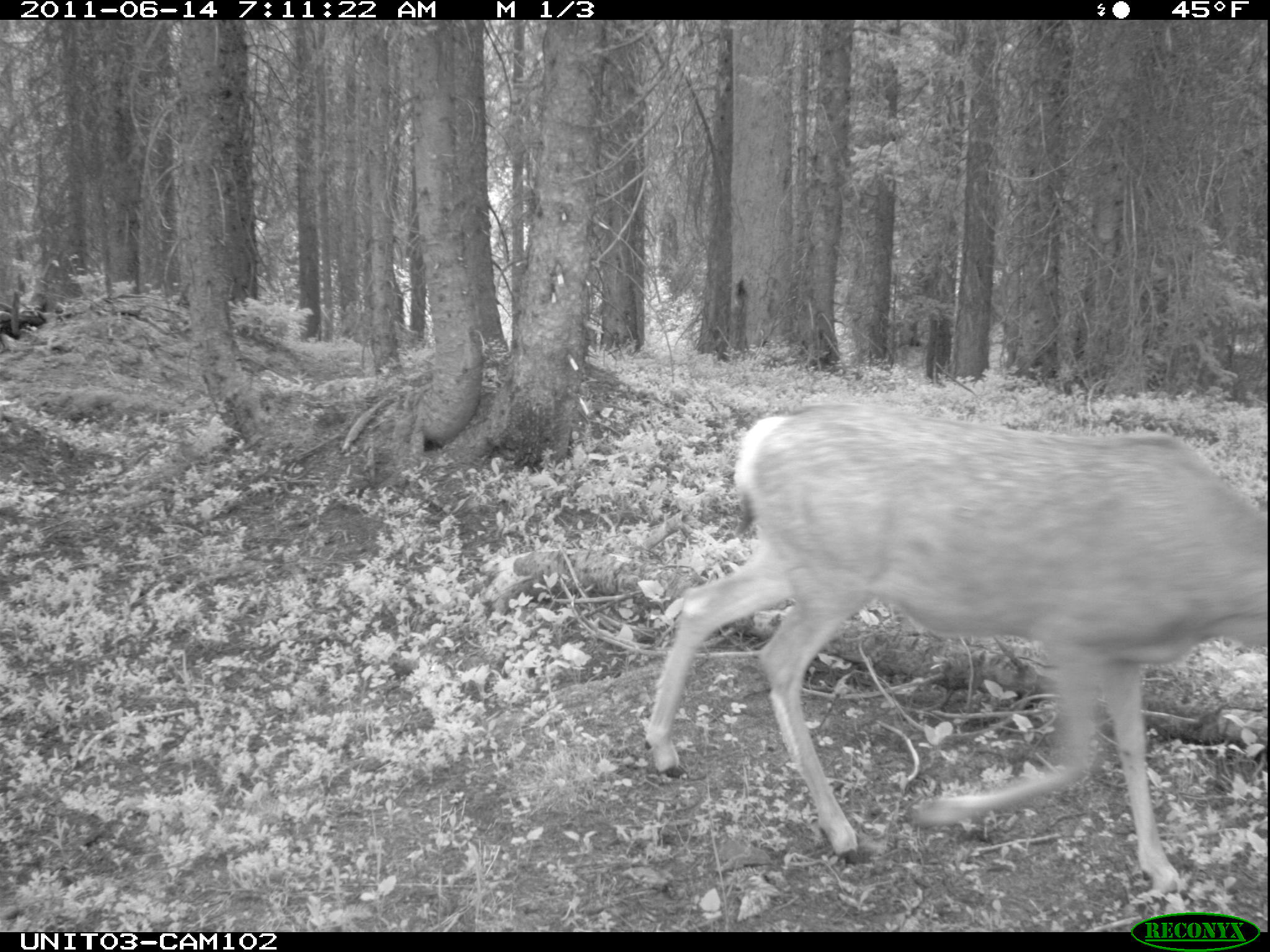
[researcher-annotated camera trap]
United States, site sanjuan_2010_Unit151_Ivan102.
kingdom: Animalia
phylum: Chordata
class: Mammalia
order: Artiodactyla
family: Cervidae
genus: Odocoileus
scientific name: Odocoileus hemionus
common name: mule deer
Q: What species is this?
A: Odocoileus hemionus (mule deer).